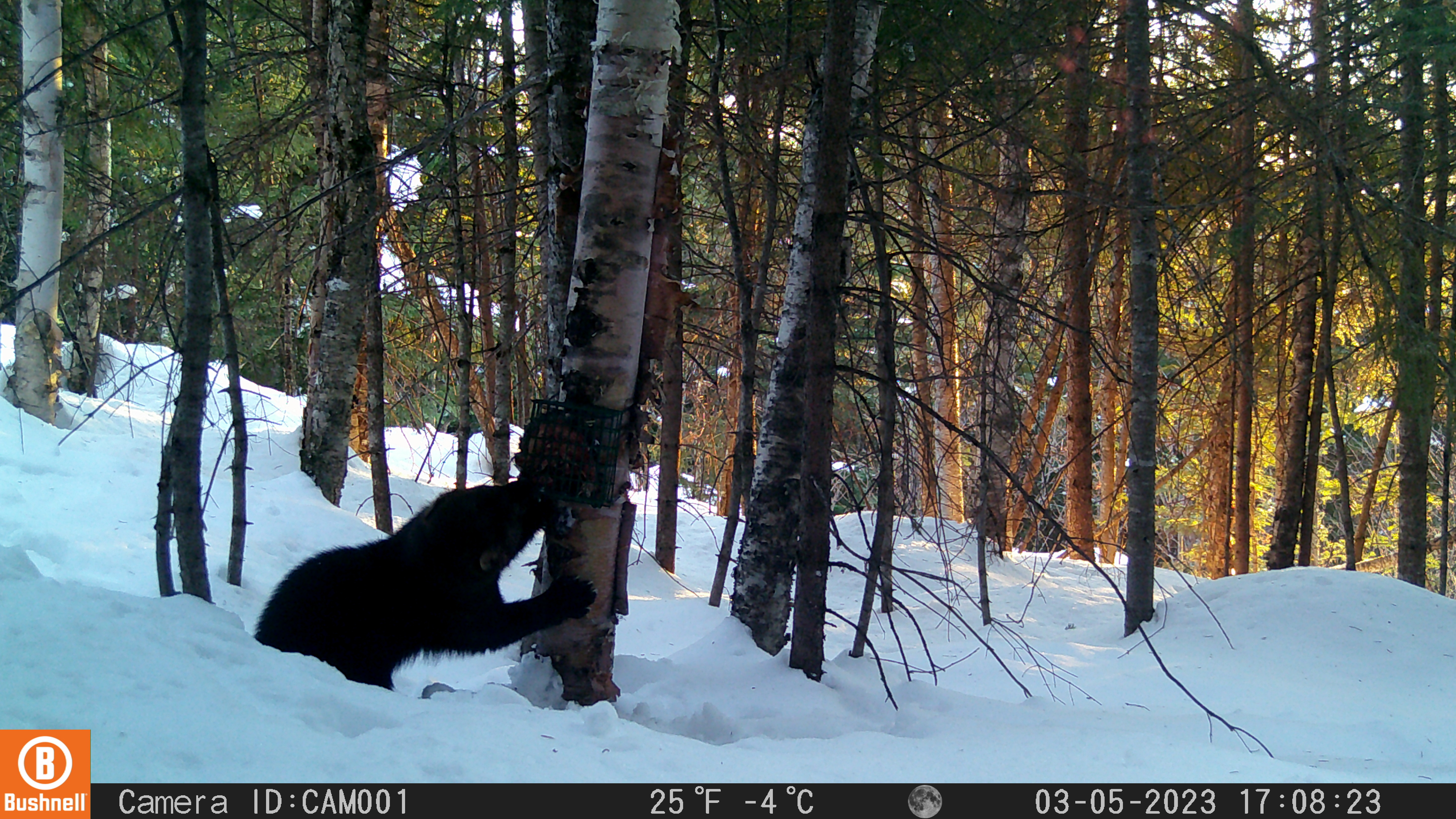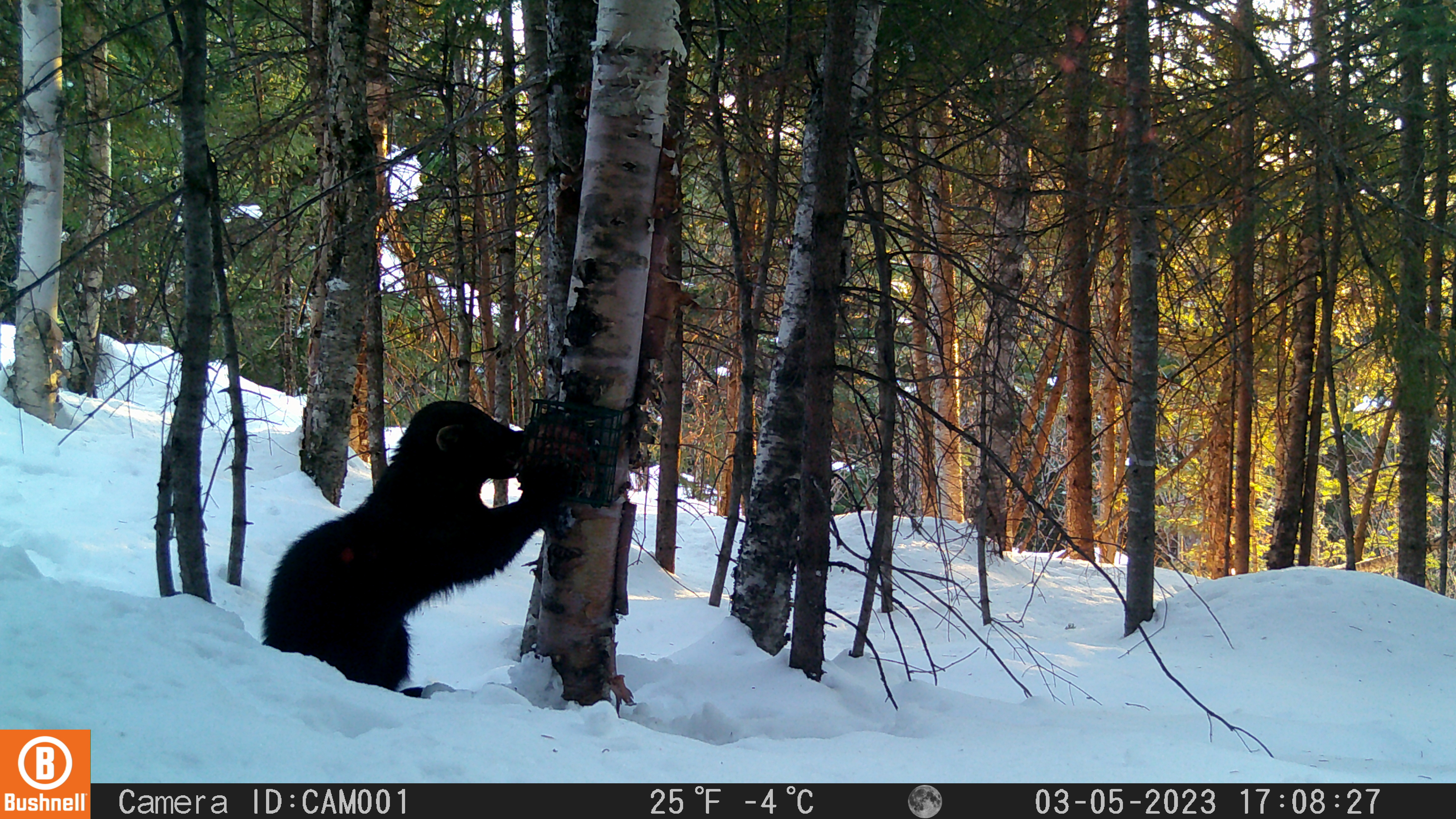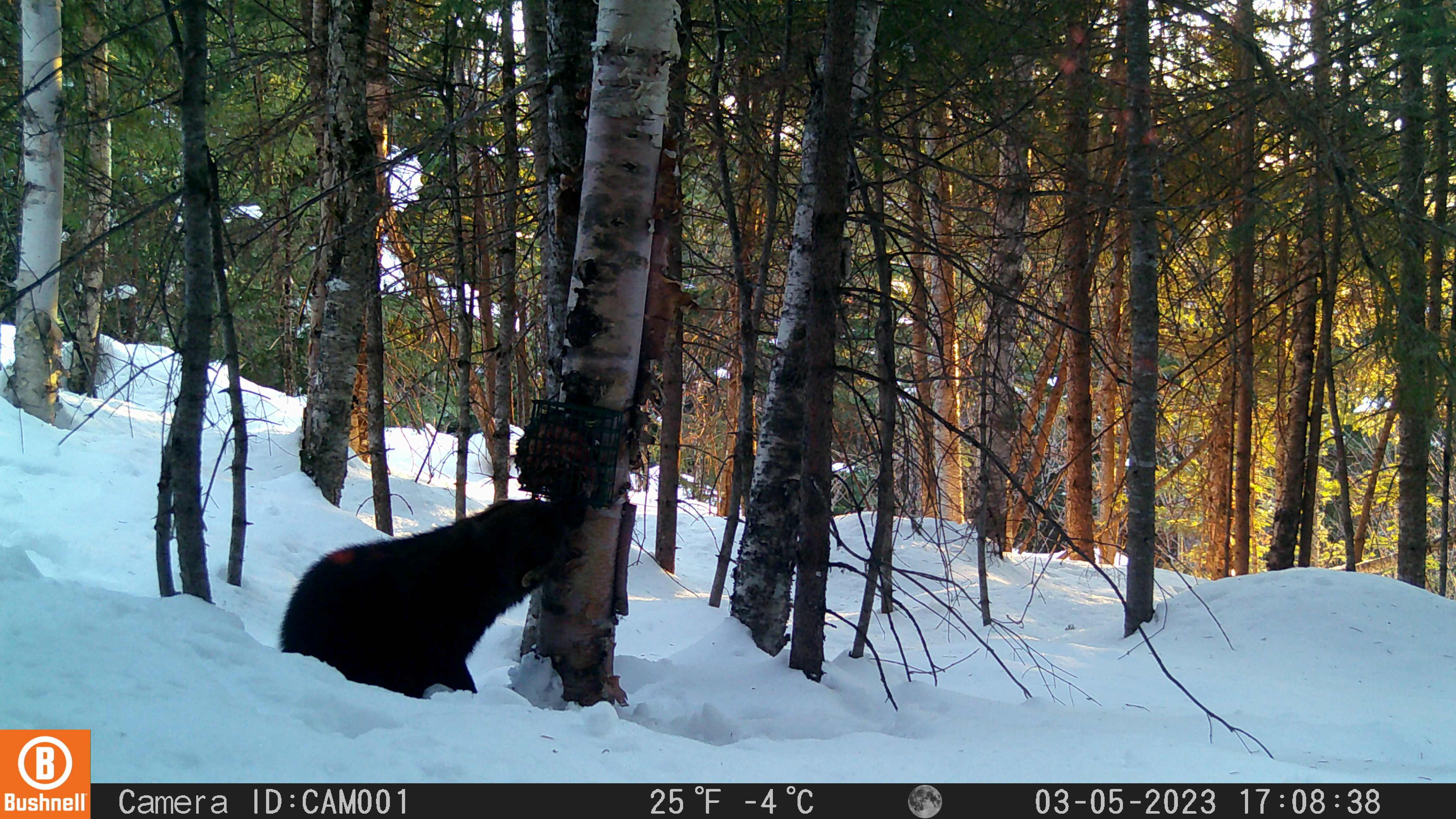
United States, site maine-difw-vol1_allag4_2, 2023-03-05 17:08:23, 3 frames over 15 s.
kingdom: Animalia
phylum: Chordata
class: Mammalia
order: Carnivora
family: Mustelidae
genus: Pekania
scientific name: Pekania pennanti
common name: fisher